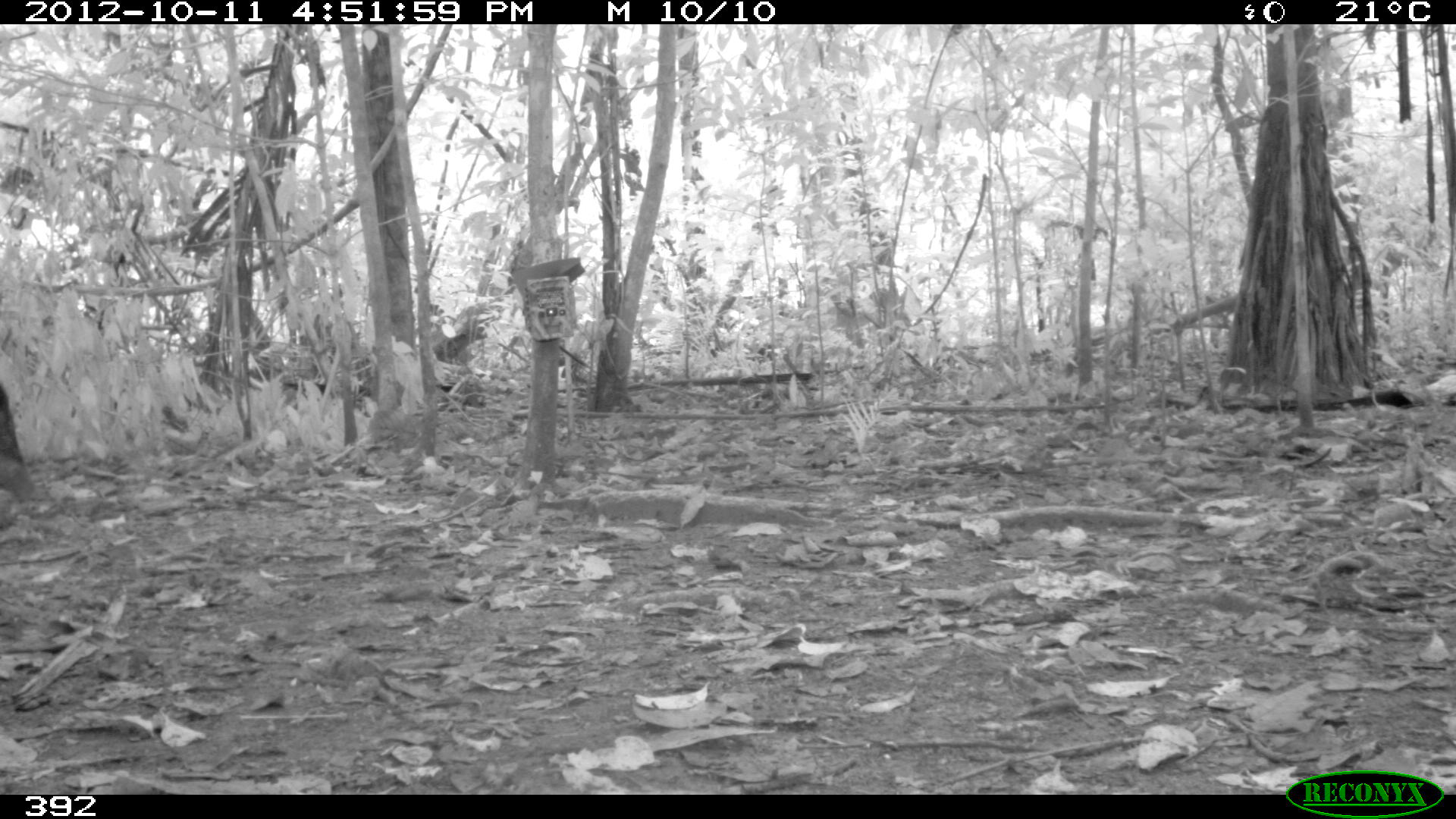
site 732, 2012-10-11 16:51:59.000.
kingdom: Animalia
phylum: Chordata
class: Mammalia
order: Artiodactyla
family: Tayassuidae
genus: Tayassu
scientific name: Tayassu pecari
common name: white-lipped peccary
Tayassu pecari (white-lipped peccary).